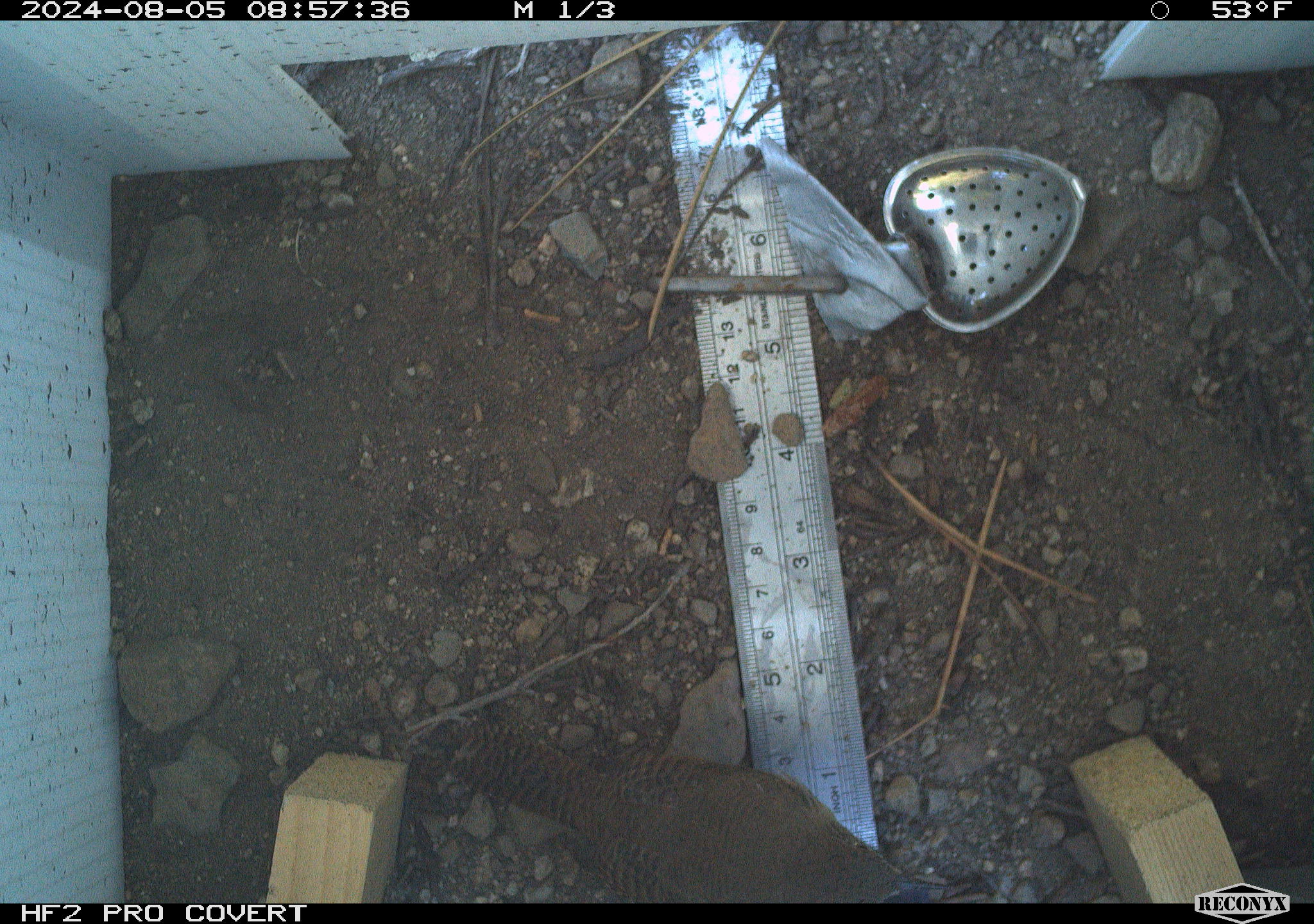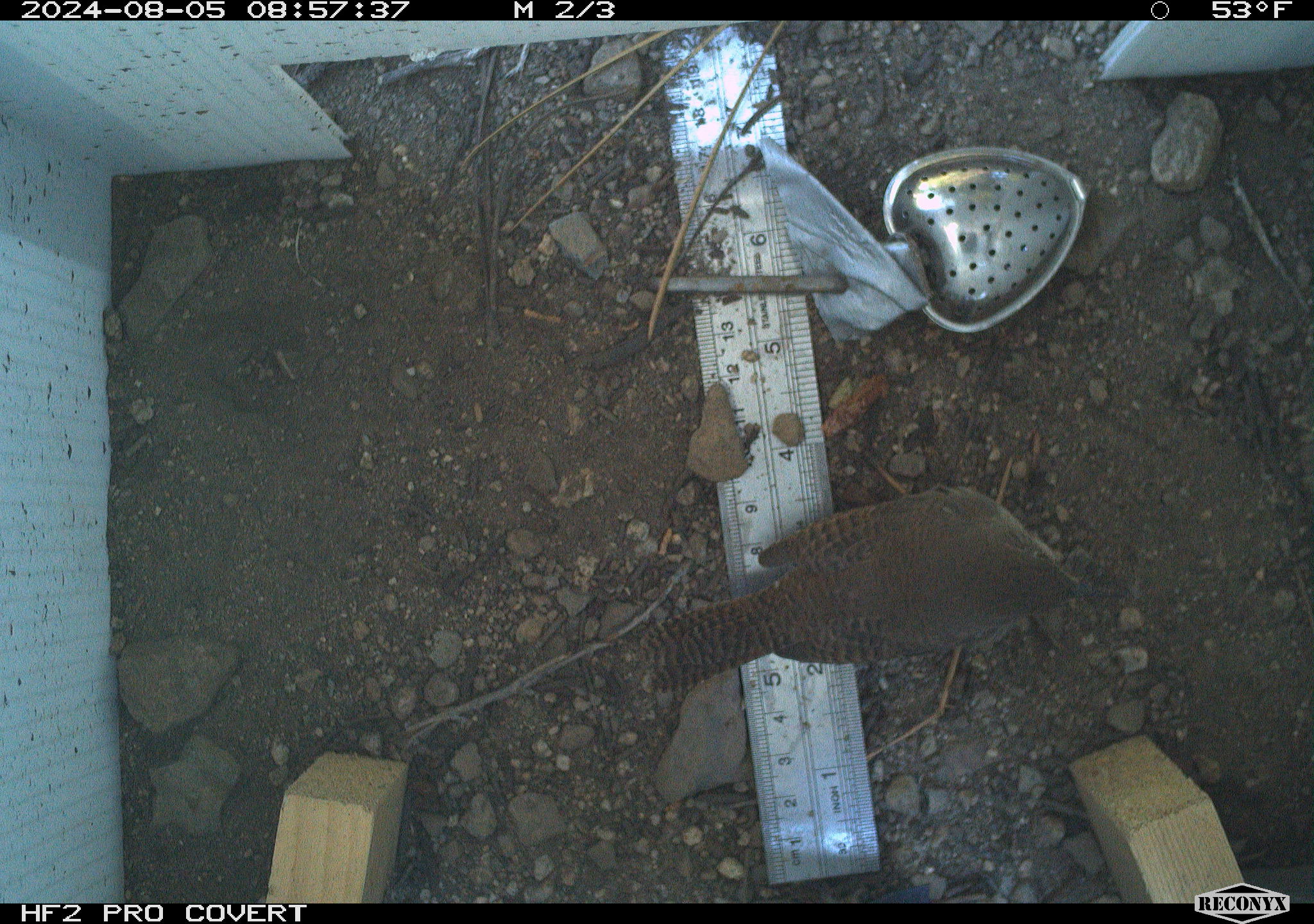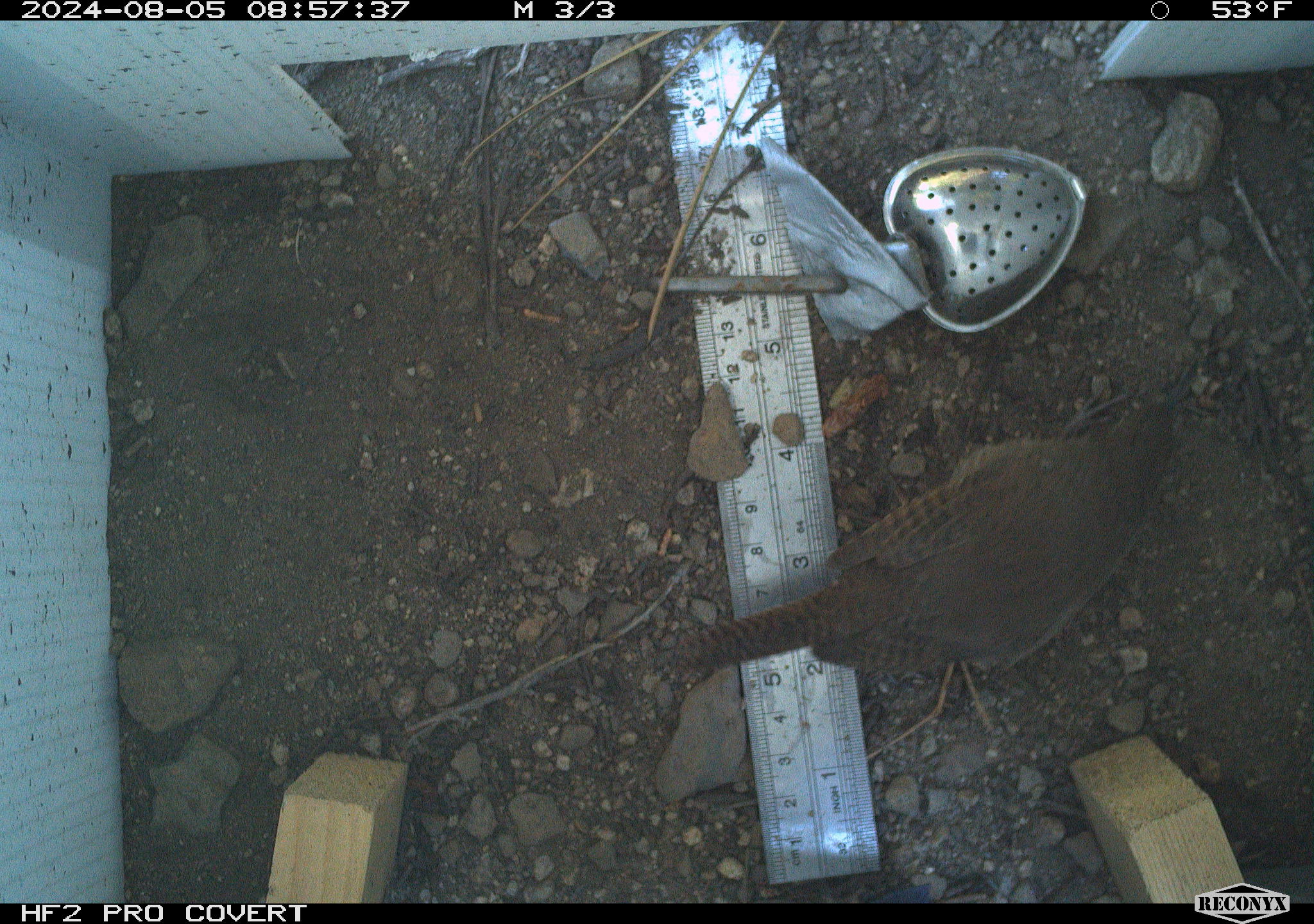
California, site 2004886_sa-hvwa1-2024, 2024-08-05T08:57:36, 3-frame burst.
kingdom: Animalia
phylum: Chordata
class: Aves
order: Passeriformes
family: Troglodytidae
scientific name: Troglodytidae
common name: wren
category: troglodytidae family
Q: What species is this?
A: Troglodytidae family (wren) (Troglodytidae).